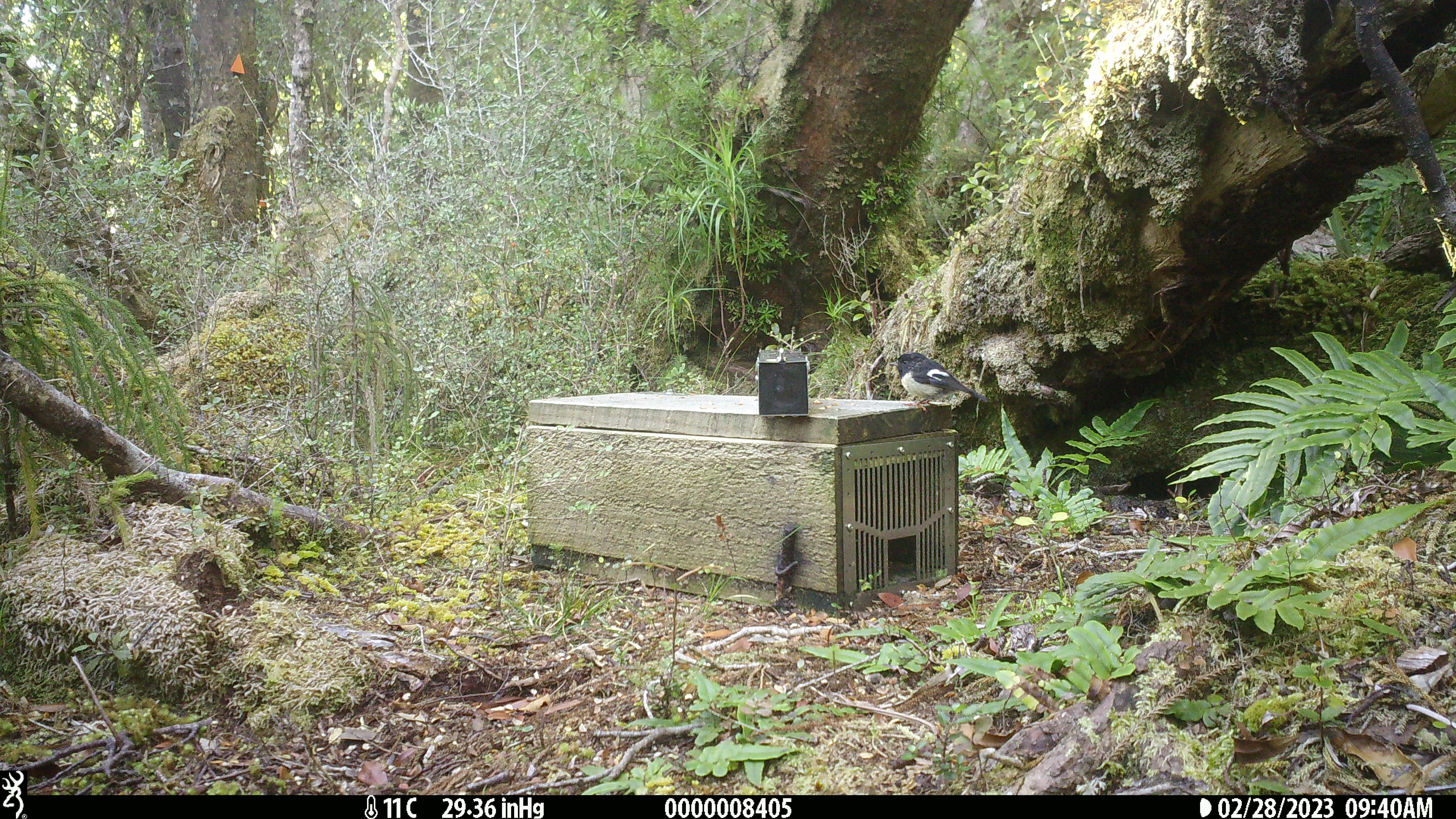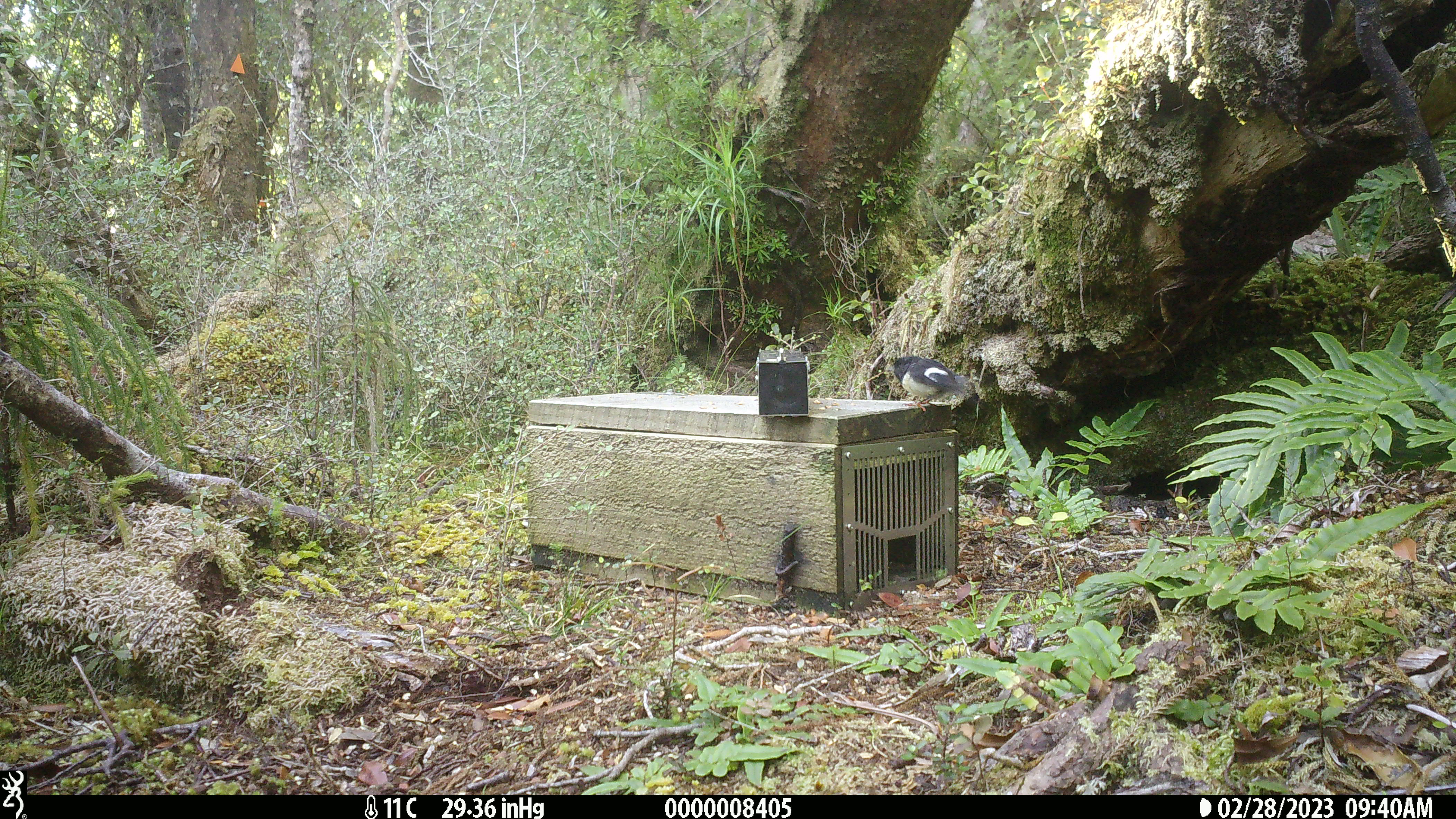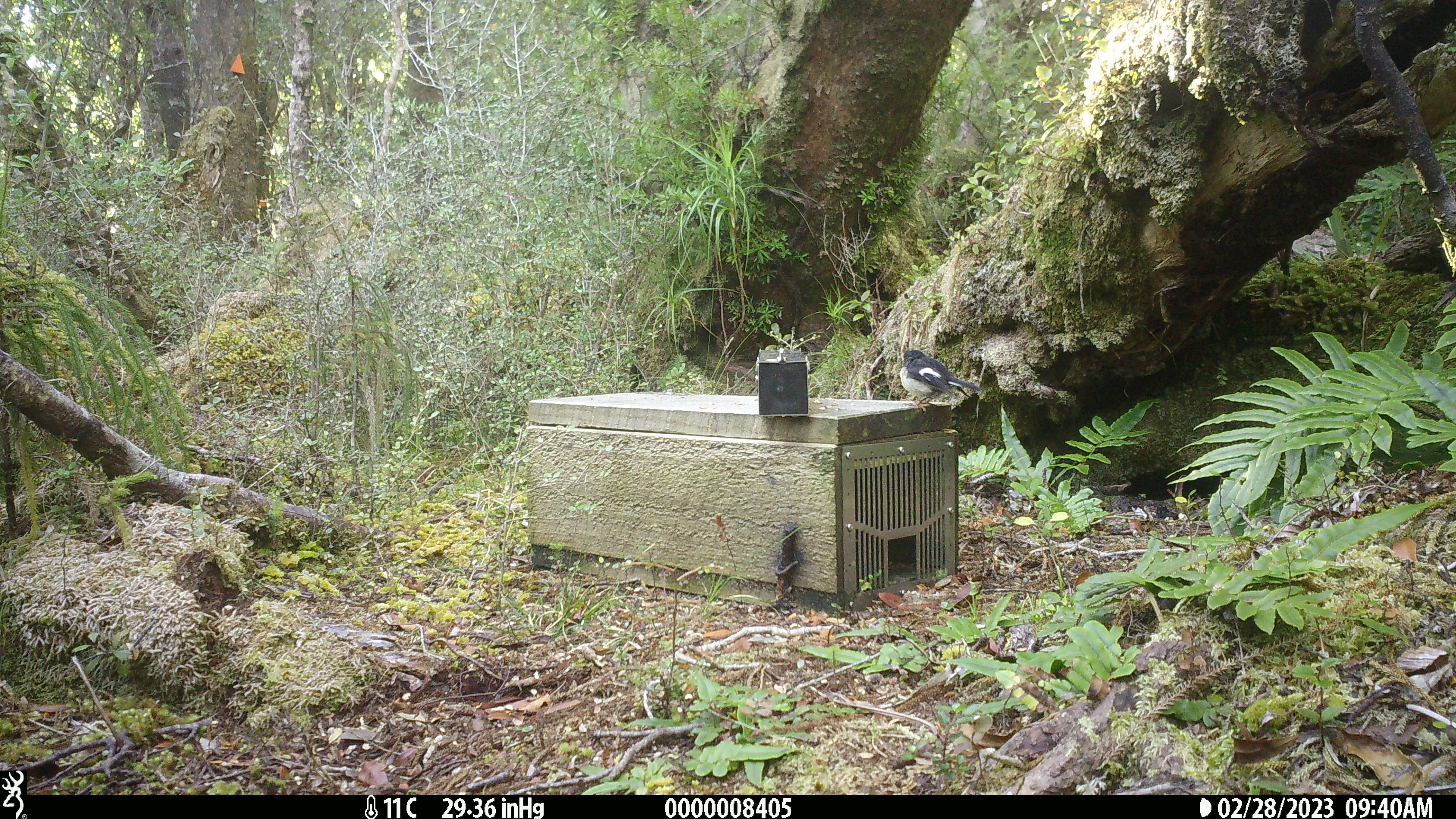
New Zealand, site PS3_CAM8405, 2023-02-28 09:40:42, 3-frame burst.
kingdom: Animalia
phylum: Chordata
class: Aves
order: Passeriformes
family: Petroicidae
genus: Petroica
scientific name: Petroica macrocephala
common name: tomtit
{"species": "tomtit (Petroica macrocephala)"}